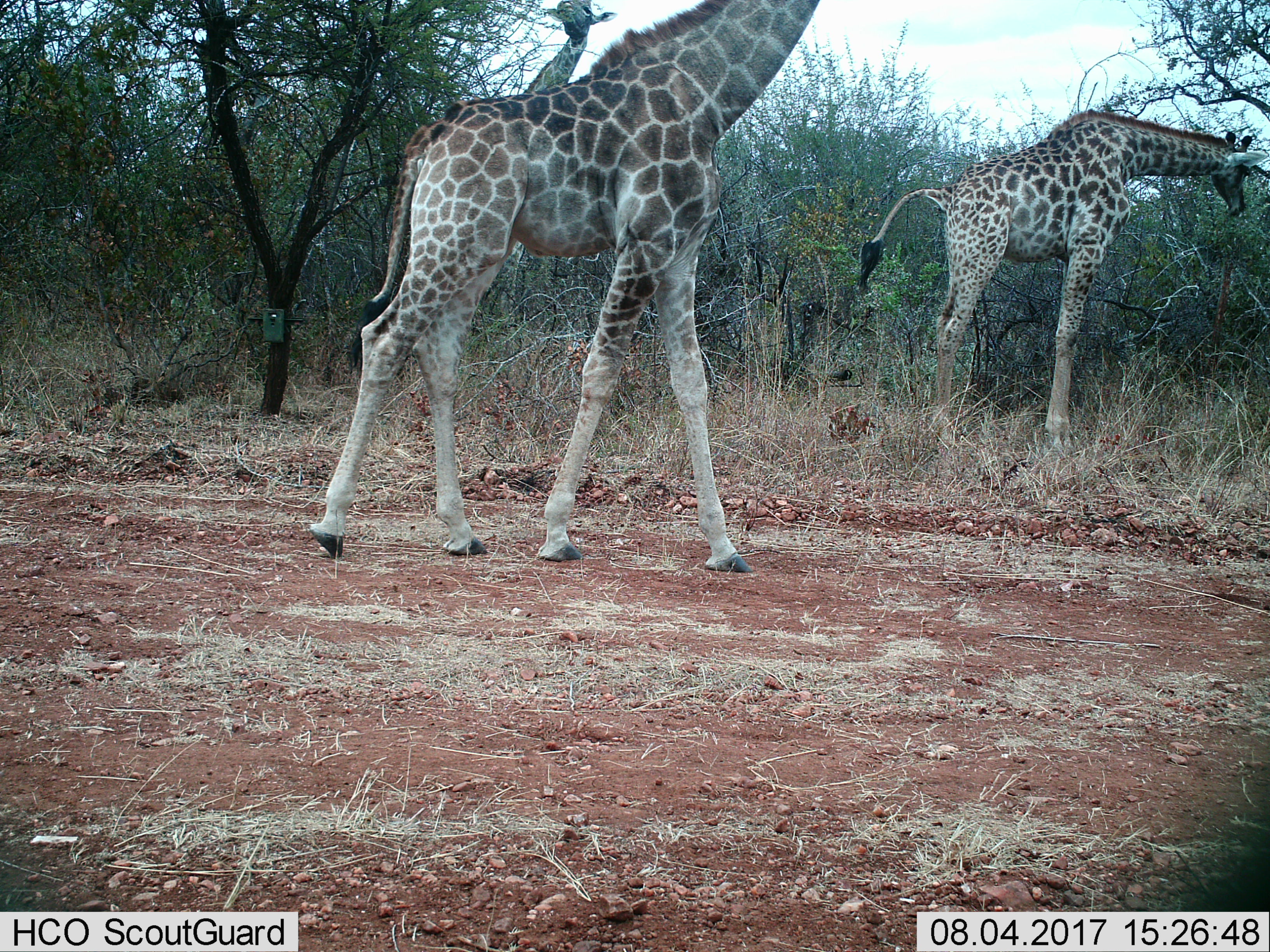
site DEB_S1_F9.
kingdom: Animalia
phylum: Chordata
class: Mammalia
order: Artiodactyla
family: Giraffidae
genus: Giraffa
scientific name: Giraffa camelopardalis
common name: giraffe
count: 3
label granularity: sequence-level